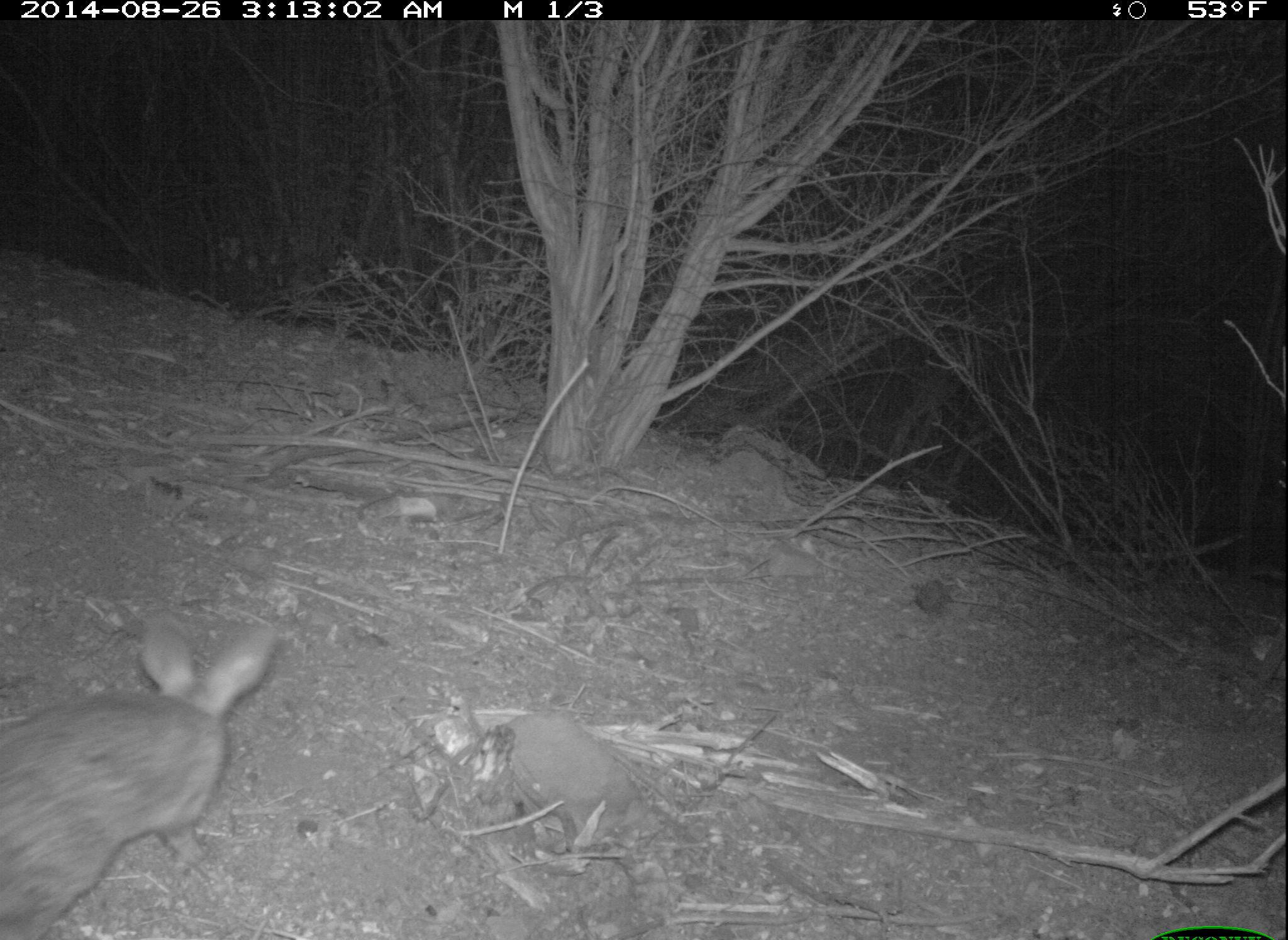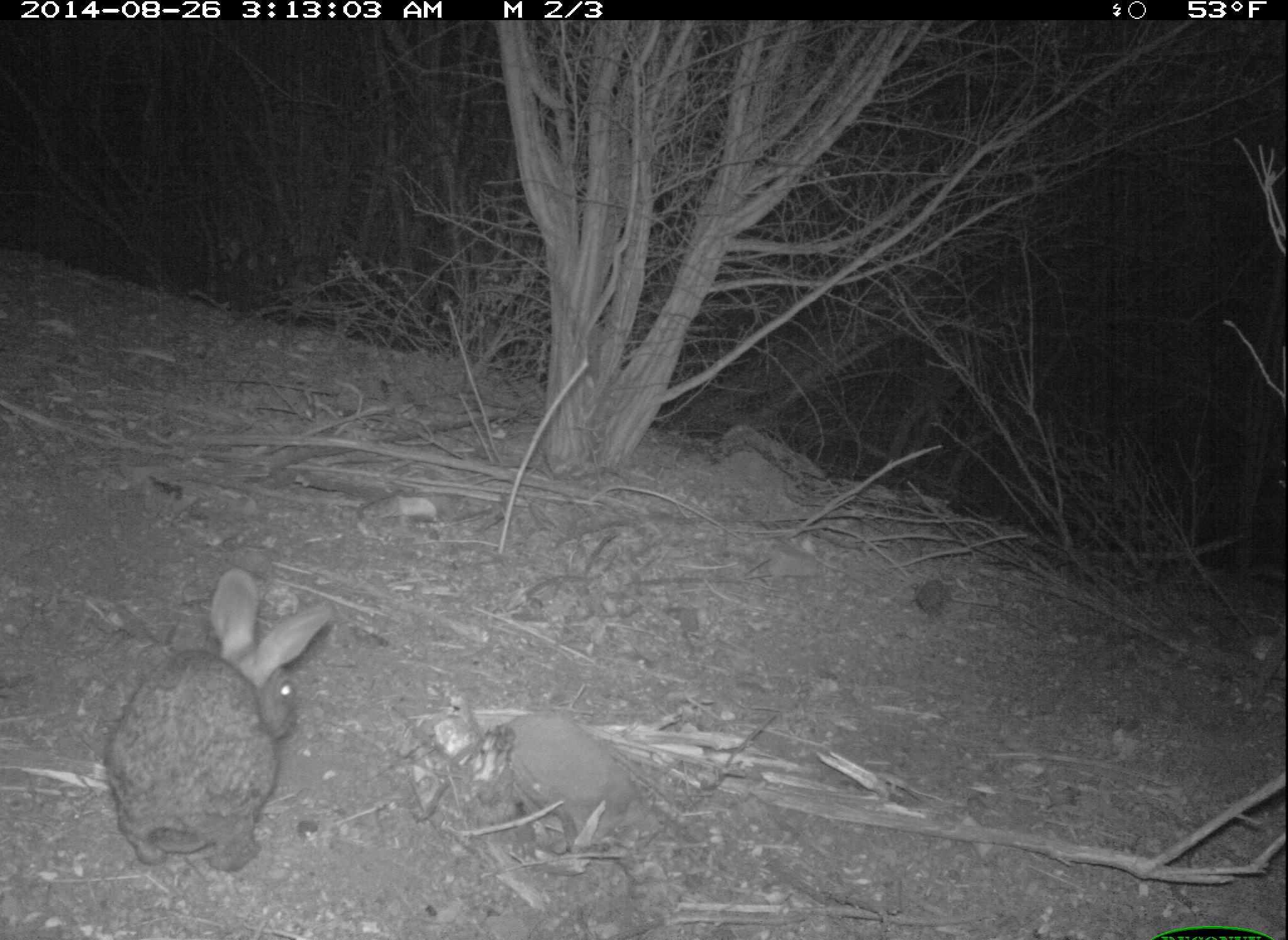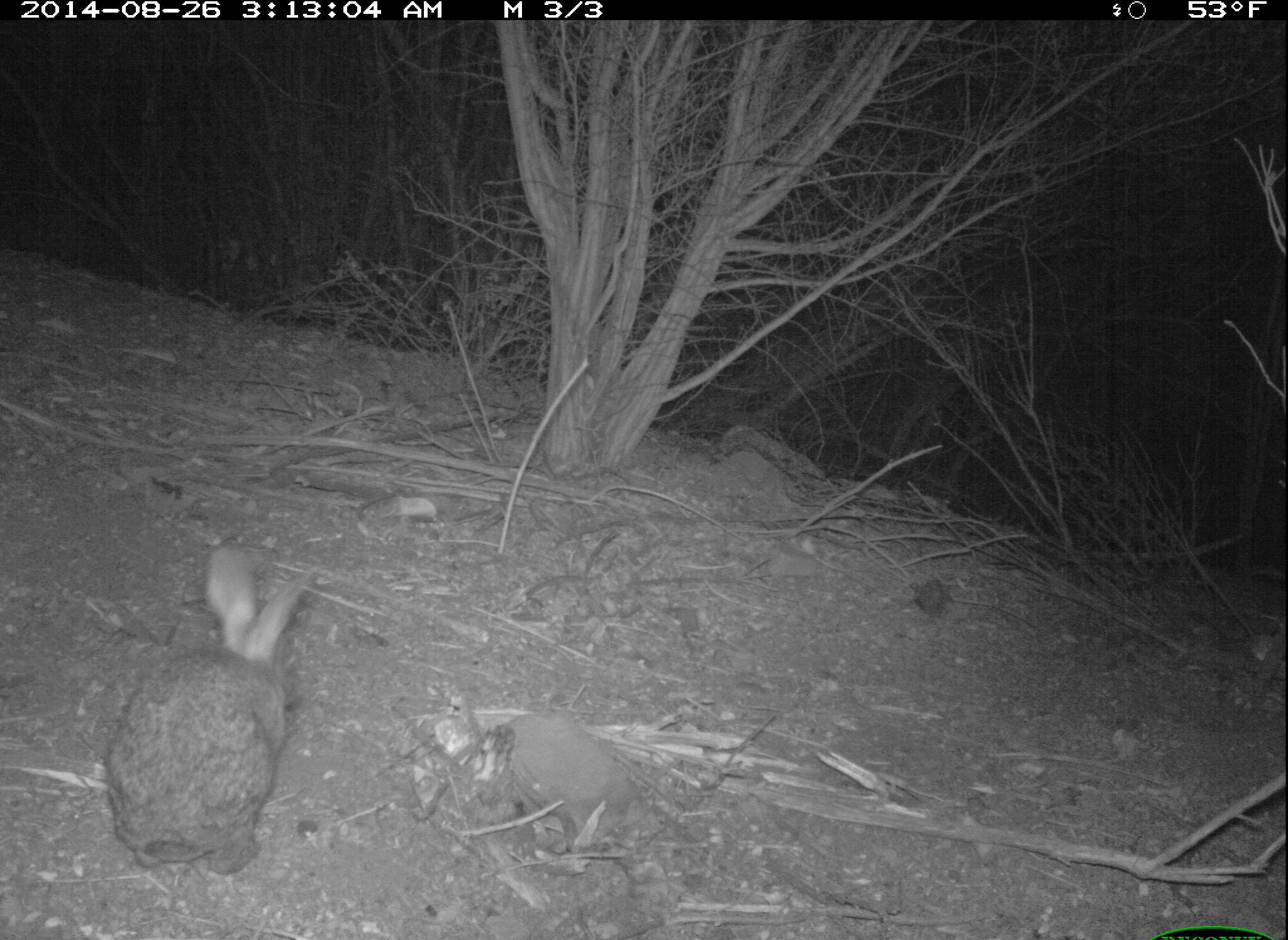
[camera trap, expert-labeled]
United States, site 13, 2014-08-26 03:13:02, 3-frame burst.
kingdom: Animalia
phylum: Chordata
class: Mammalia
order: Lagomorpha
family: Leporidae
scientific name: Leporidae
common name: rabbits and hares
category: rabbit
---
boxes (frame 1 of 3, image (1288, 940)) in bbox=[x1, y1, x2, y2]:
rabbit: bbox=[0, 615, 273, 940]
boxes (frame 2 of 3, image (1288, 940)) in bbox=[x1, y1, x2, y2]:
rabbit: bbox=[105, 569, 335, 873]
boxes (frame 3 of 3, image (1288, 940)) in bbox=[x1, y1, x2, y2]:
rabbit: bbox=[106, 542, 313, 875]